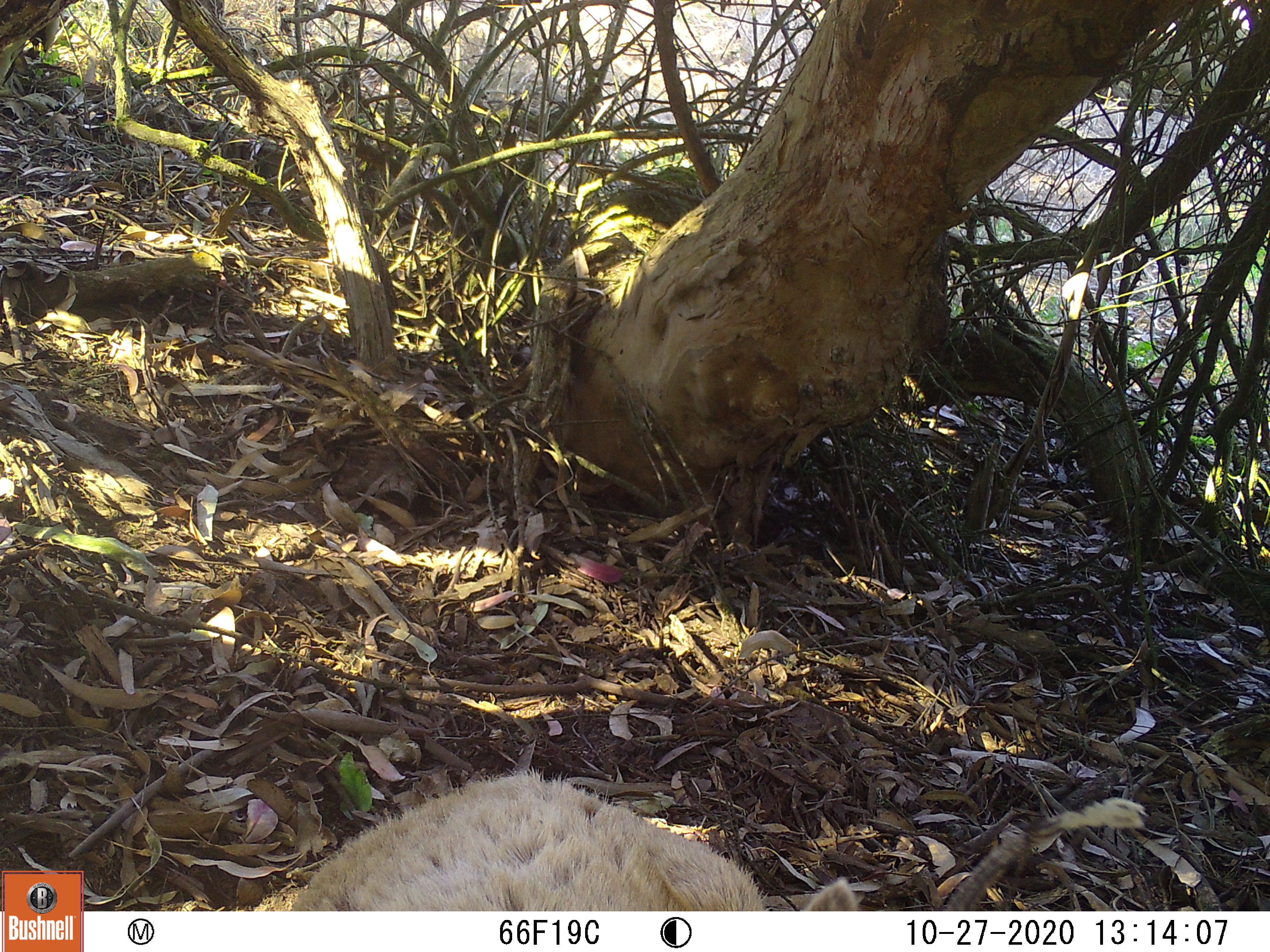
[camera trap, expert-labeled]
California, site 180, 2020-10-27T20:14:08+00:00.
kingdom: Animalia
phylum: Chordata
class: Mammalia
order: Artiodactyla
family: Cervidae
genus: Cervus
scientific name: Cervus canadensis nannodes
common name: tule elk